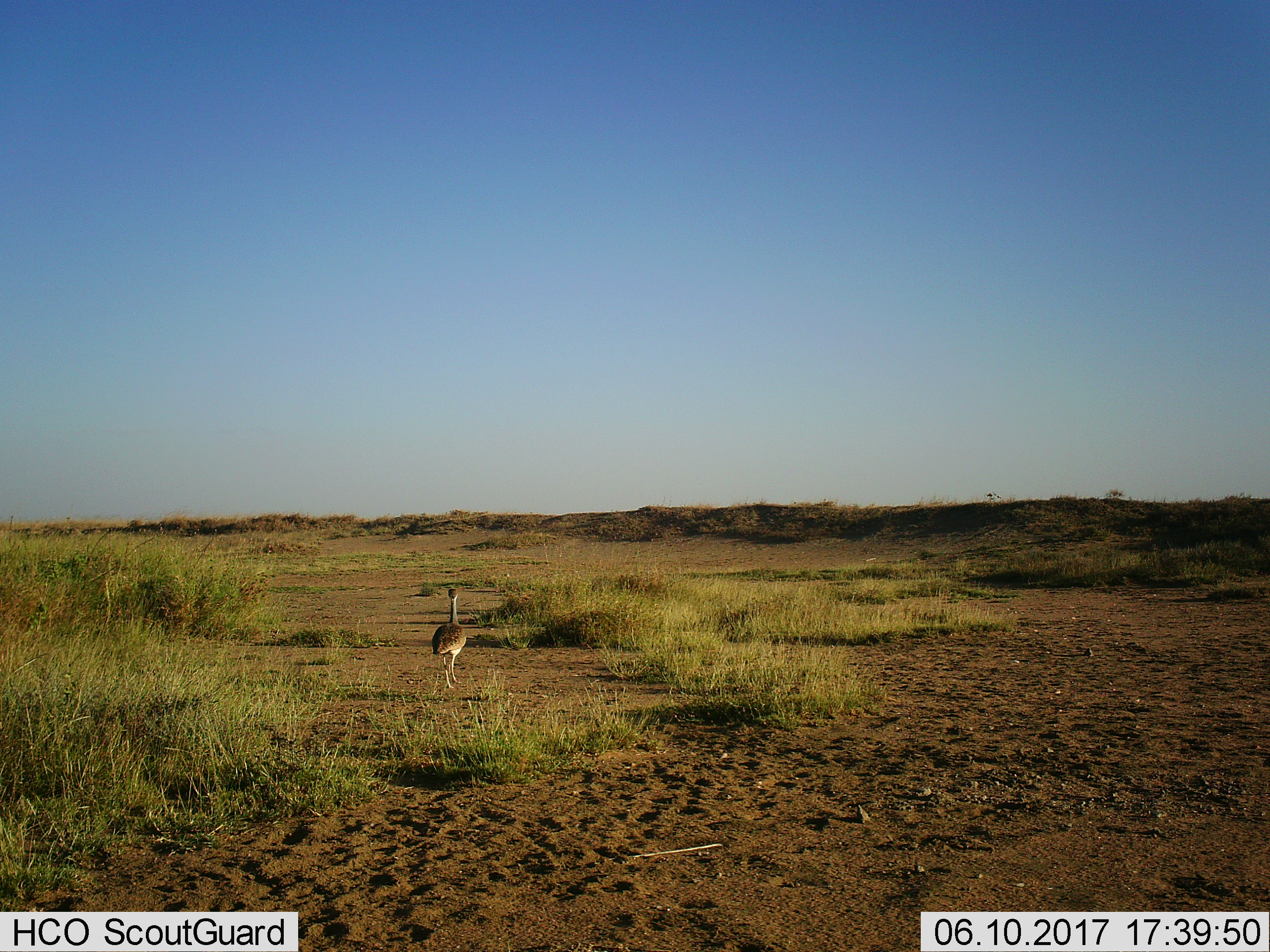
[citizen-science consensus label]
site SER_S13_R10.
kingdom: Animalia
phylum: Chordata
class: Aves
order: Otidiformes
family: Otididae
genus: Ardeotis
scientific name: Ardeotis kori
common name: kori bustard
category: bustardkori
Bustardkori (kori bustard) (Ardeotis kori), count 1. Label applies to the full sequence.